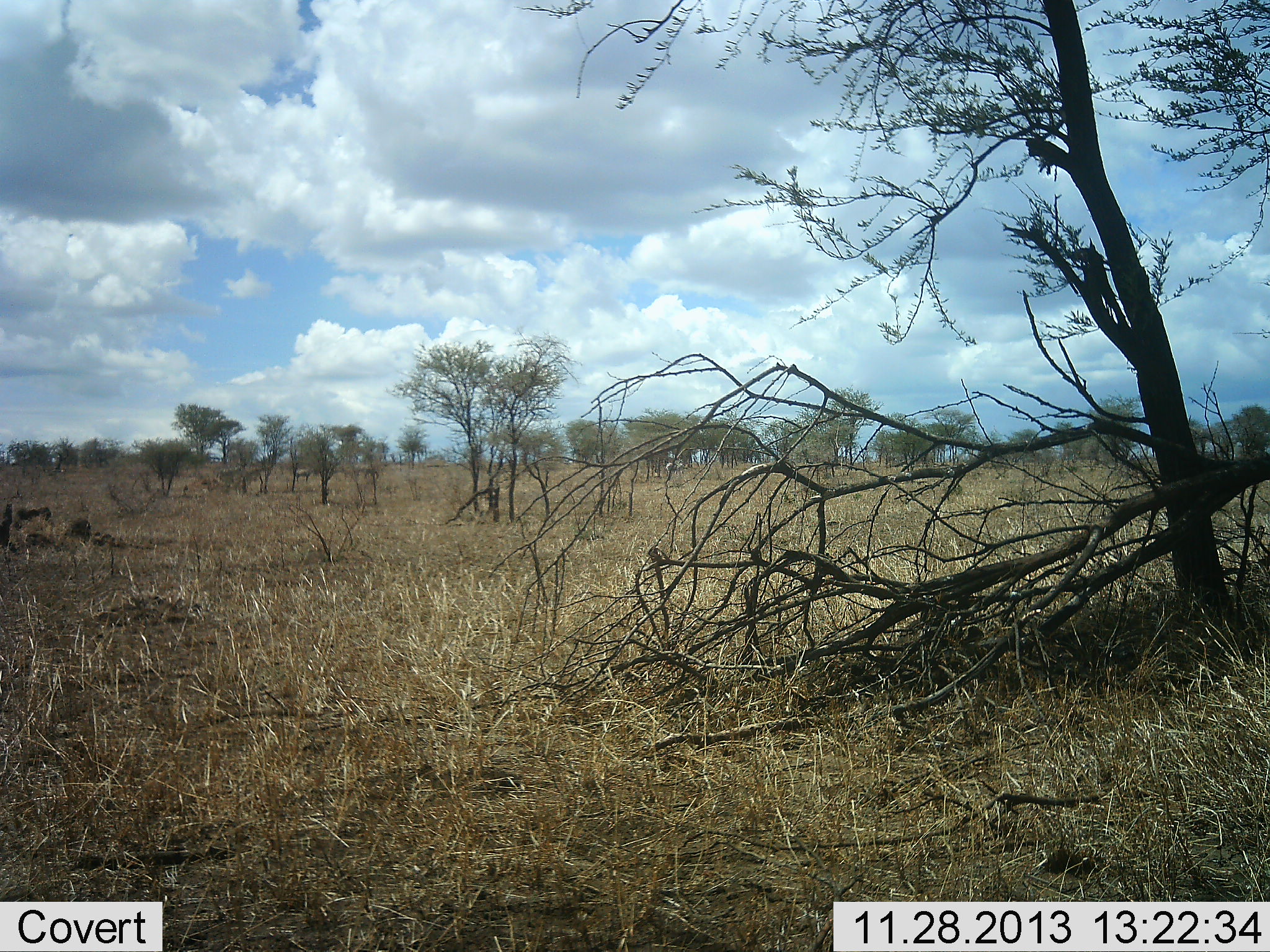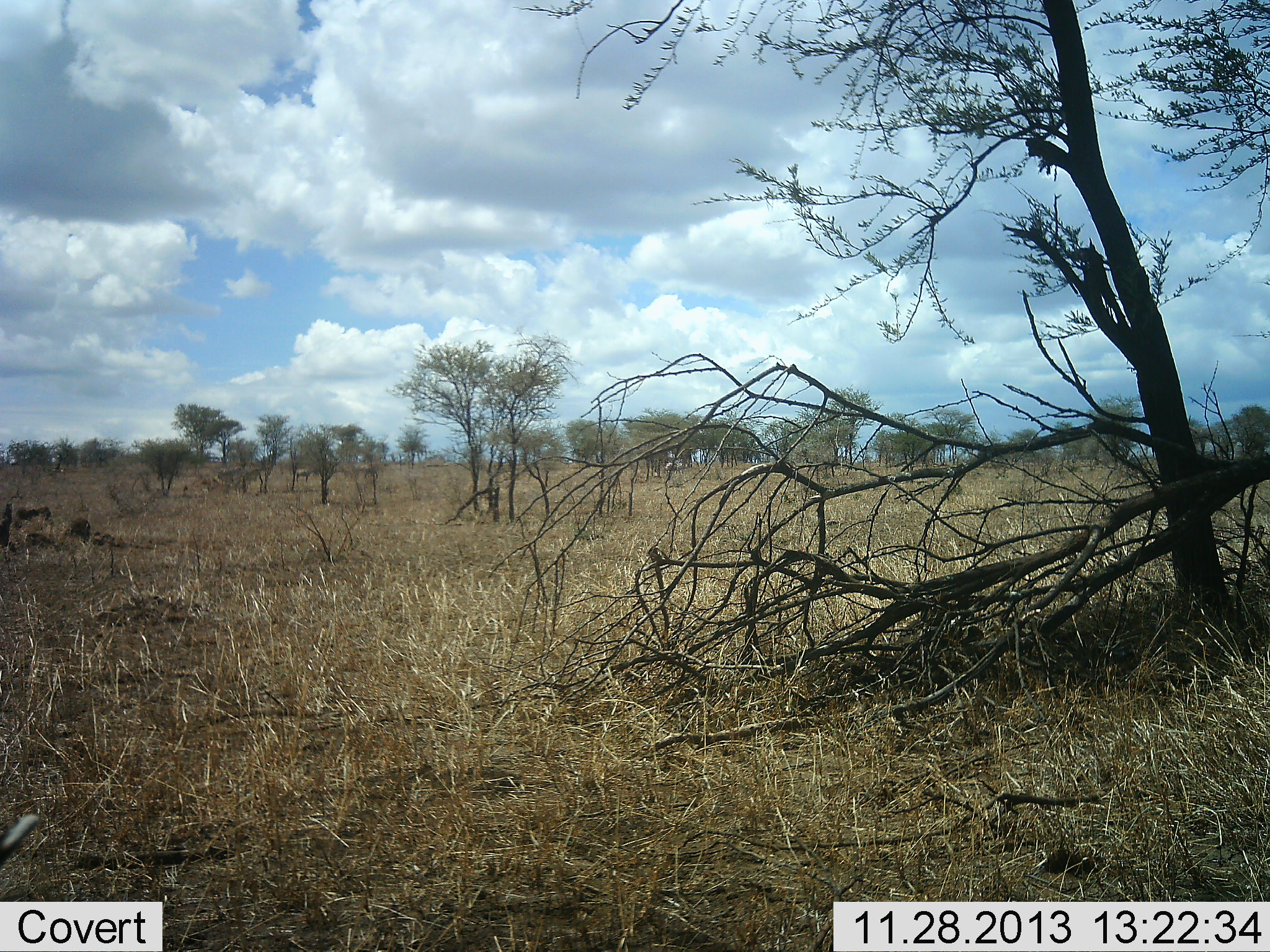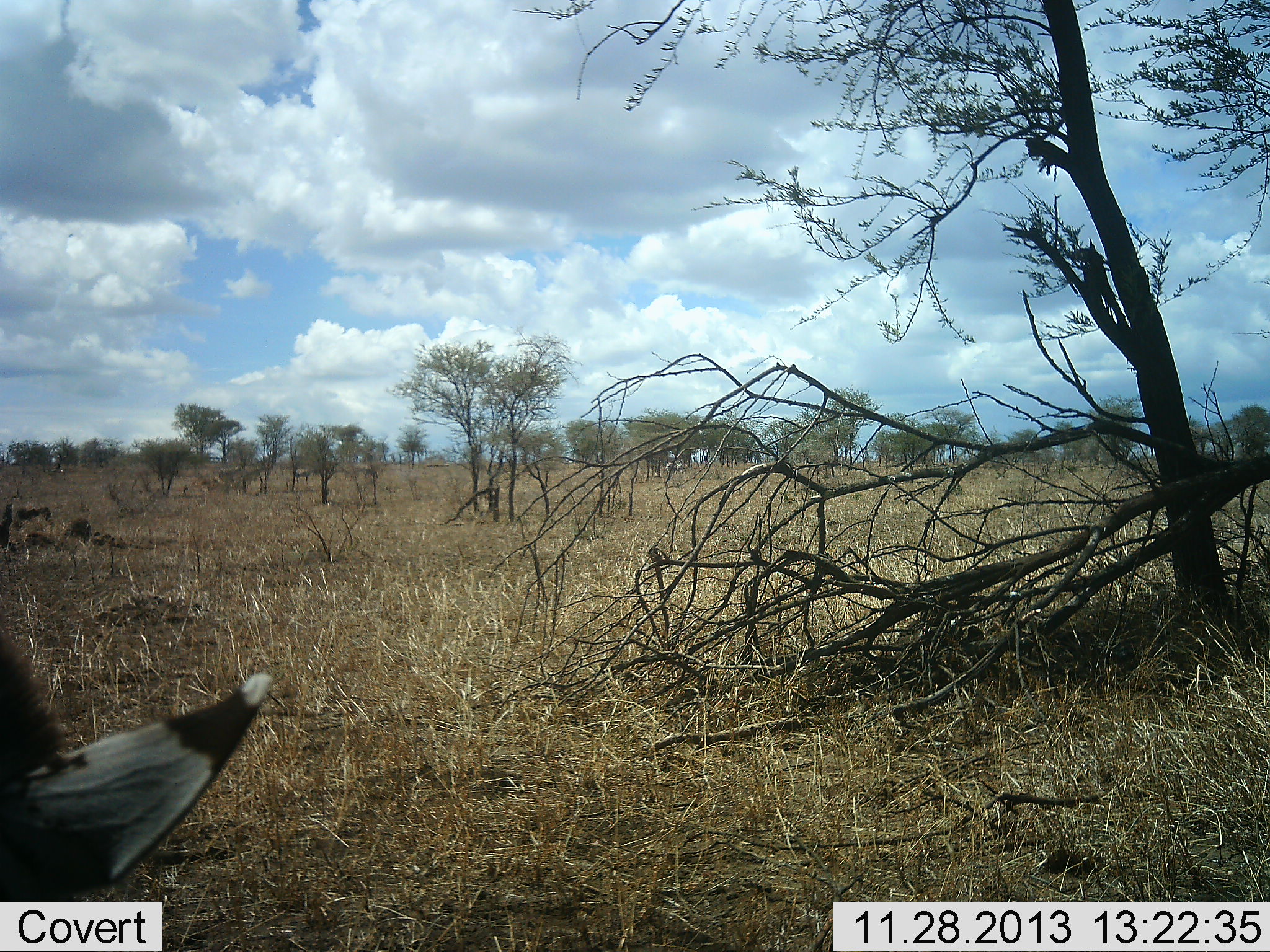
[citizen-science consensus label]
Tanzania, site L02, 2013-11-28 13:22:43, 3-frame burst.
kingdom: Animalia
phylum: Chordata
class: Mammalia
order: Perissodactyla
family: Equidae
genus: Equus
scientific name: Equus quagga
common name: plains zebra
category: zebra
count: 1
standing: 50%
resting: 10%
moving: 30%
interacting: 0%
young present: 0%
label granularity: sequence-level